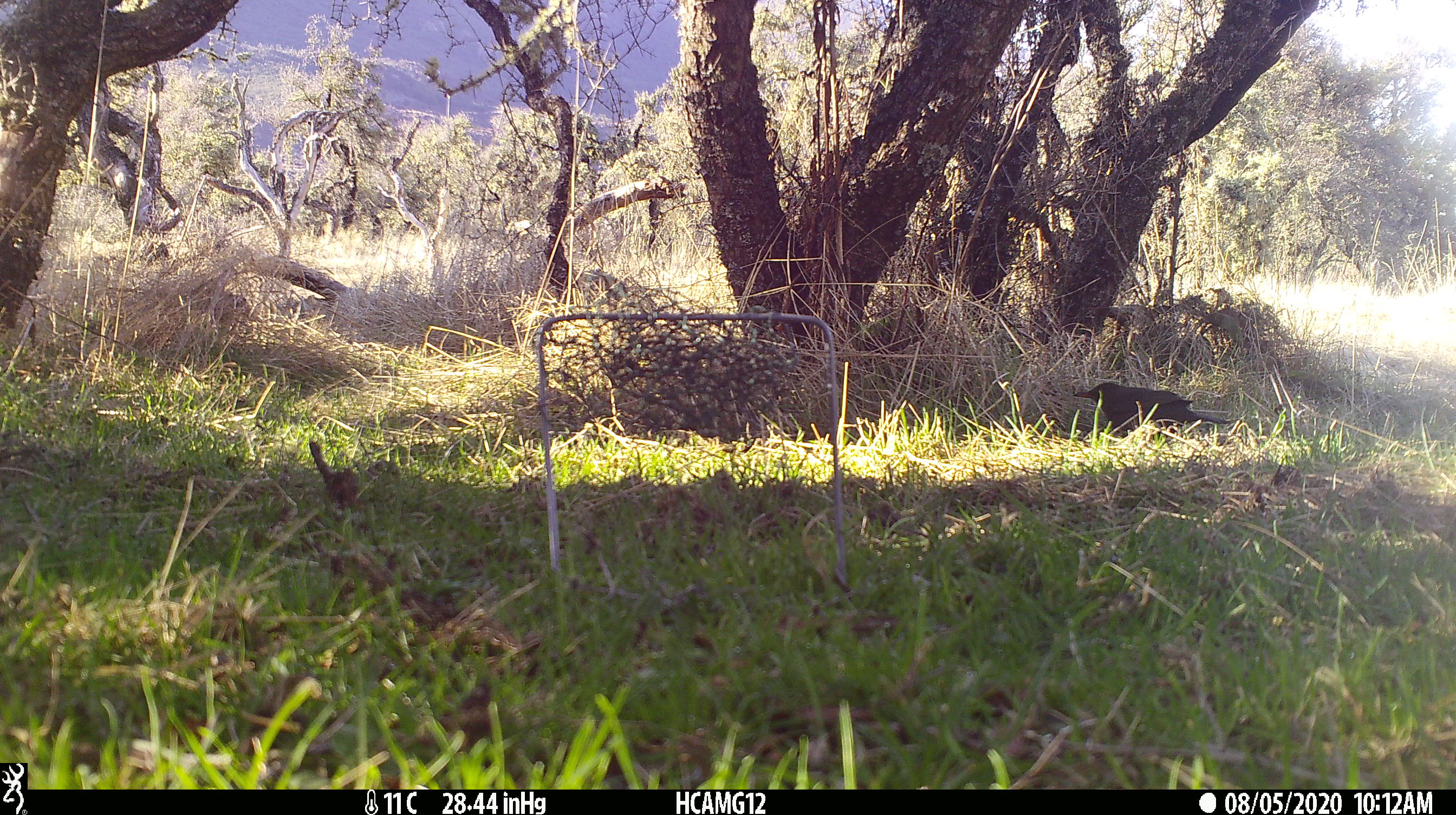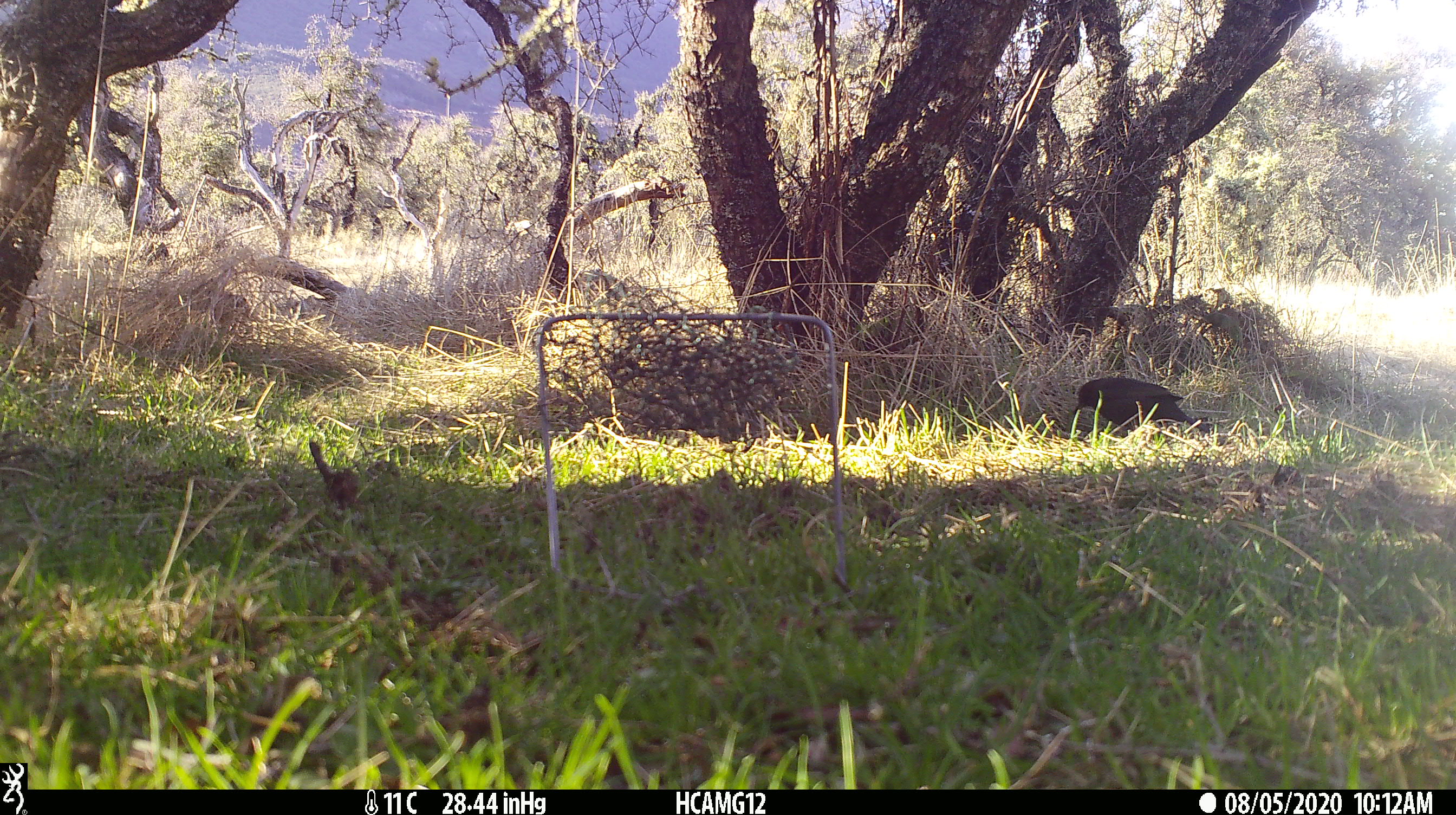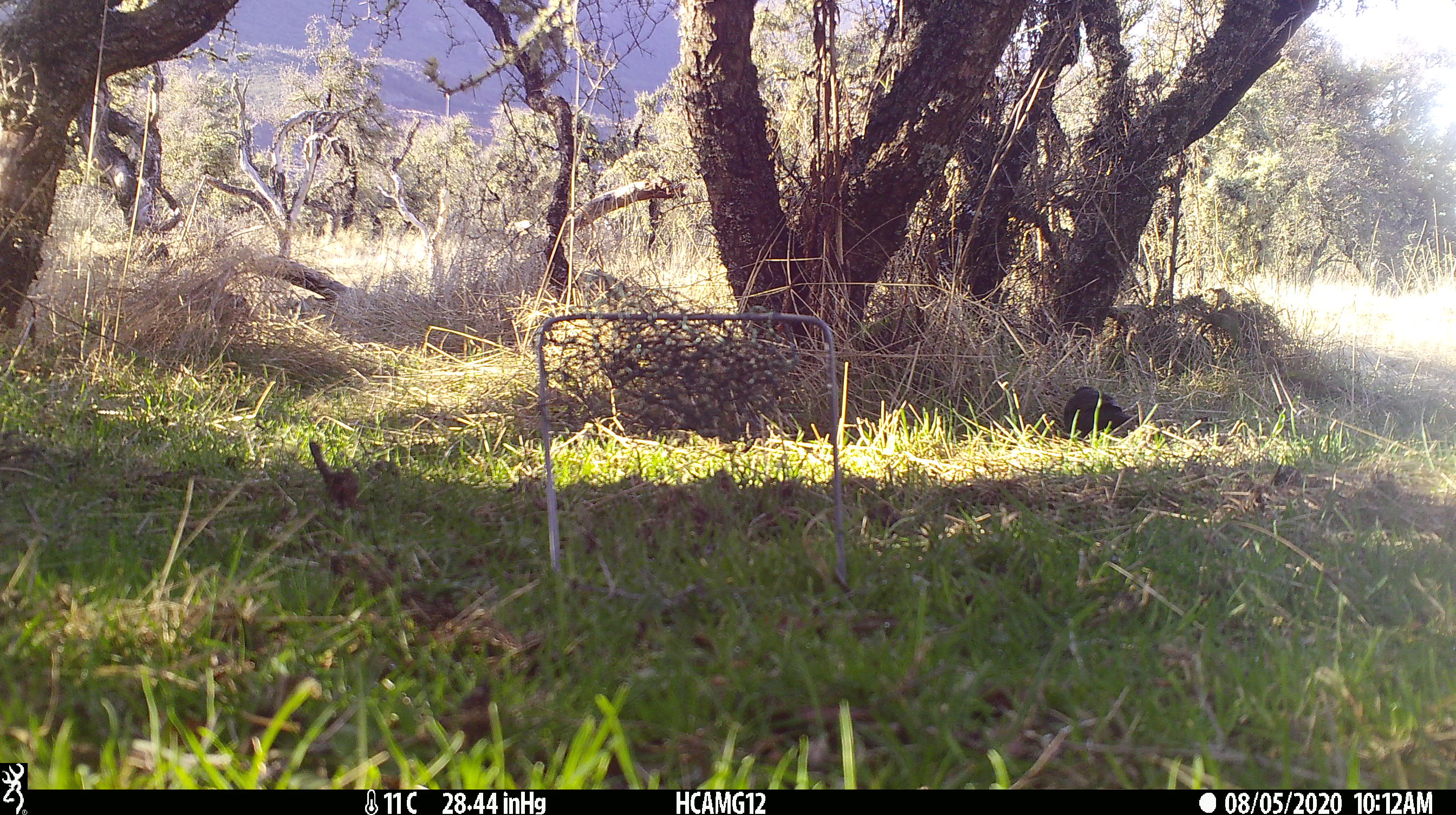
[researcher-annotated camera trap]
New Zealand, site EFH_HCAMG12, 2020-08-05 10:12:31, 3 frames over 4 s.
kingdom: Animalia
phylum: Chordata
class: Aves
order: Passeriformes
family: Turdidae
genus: Turdus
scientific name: Turdus merula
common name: eurasian blackbird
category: blackbird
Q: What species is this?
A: Blackbird (eurasian blackbird) (Turdus merula).